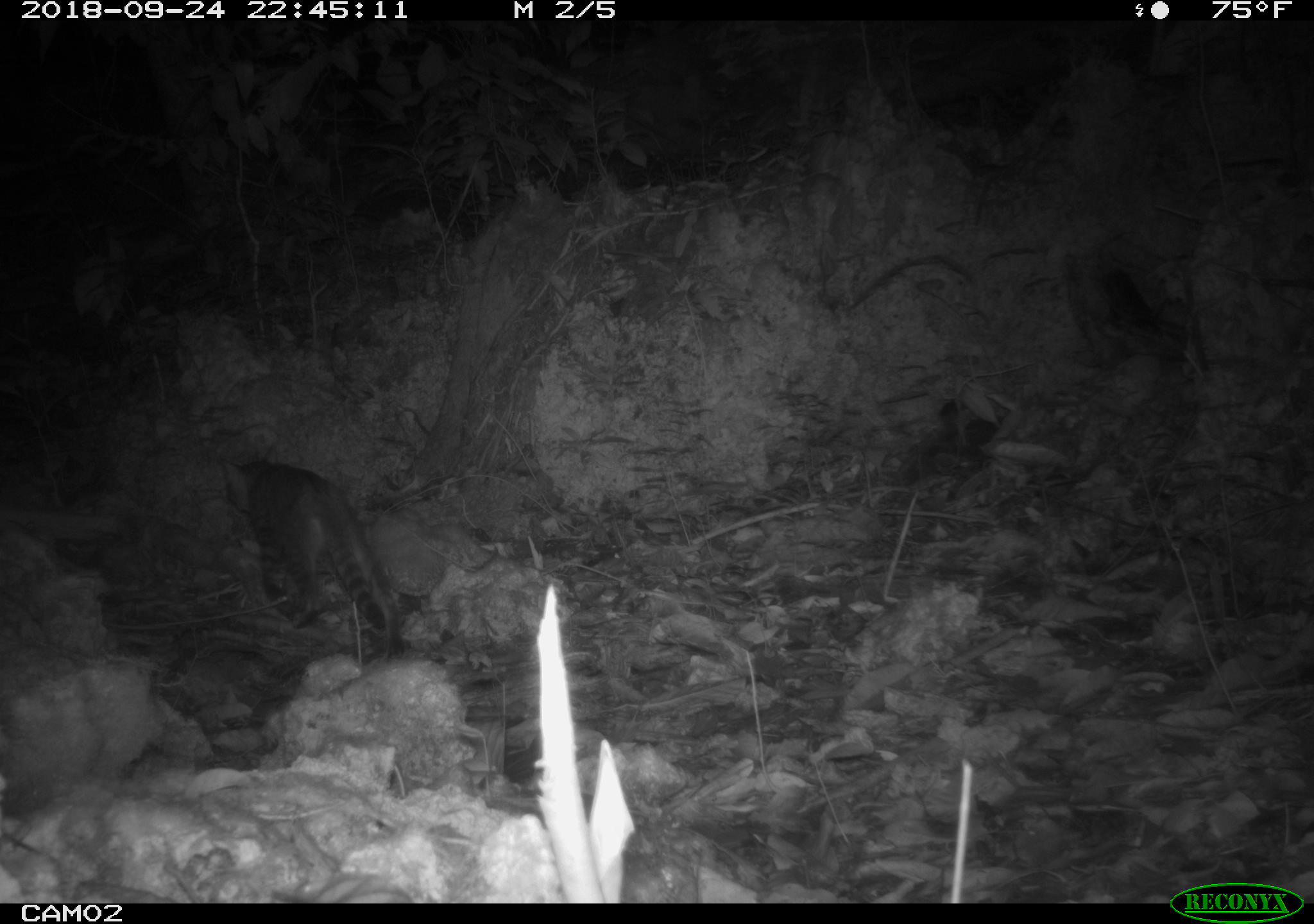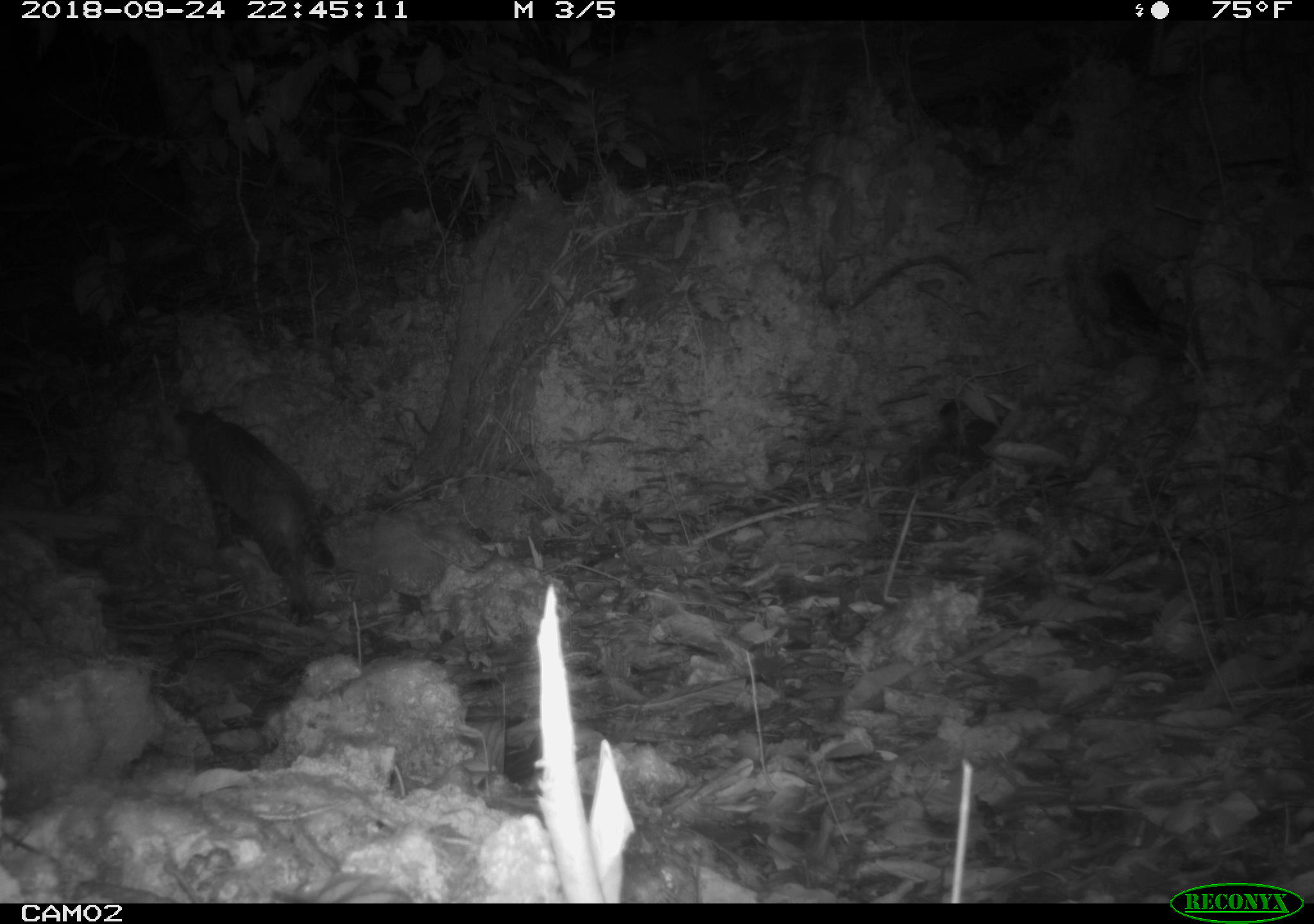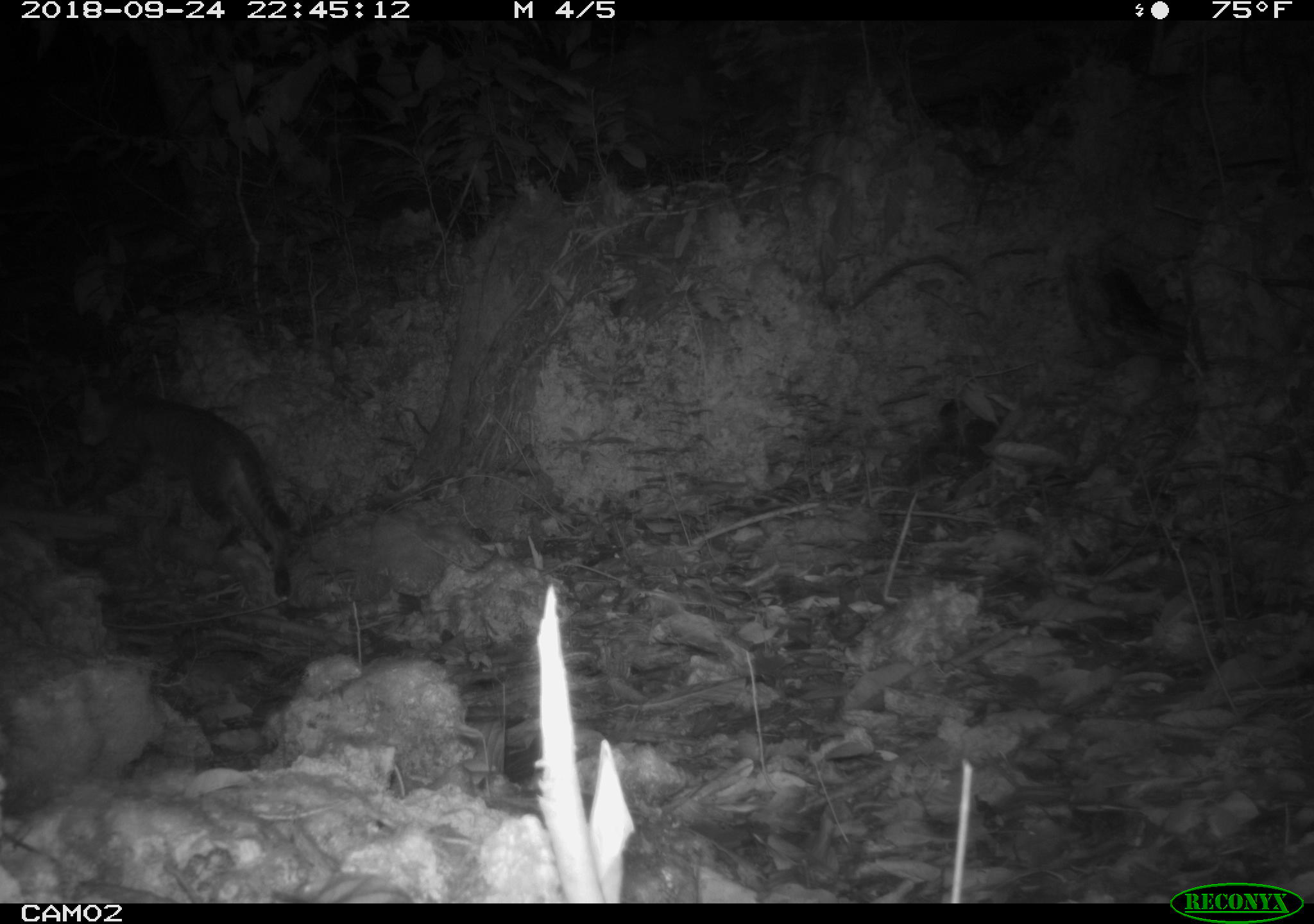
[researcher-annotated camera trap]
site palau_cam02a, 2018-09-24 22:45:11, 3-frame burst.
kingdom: Animalia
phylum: Chordata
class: Mammalia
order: Carnivora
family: Felidae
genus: Felis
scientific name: Felis catus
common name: cat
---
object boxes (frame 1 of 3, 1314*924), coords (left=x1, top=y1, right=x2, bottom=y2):
cat: (left=216, top=455, right=395, bottom=664)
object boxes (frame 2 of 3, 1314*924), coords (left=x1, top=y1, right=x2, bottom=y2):
cat: (left=156, top=398, right=336, bottom=620)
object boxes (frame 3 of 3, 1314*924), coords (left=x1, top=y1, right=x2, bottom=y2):
cat: (left=63, top=378, right=294, bottom=597)